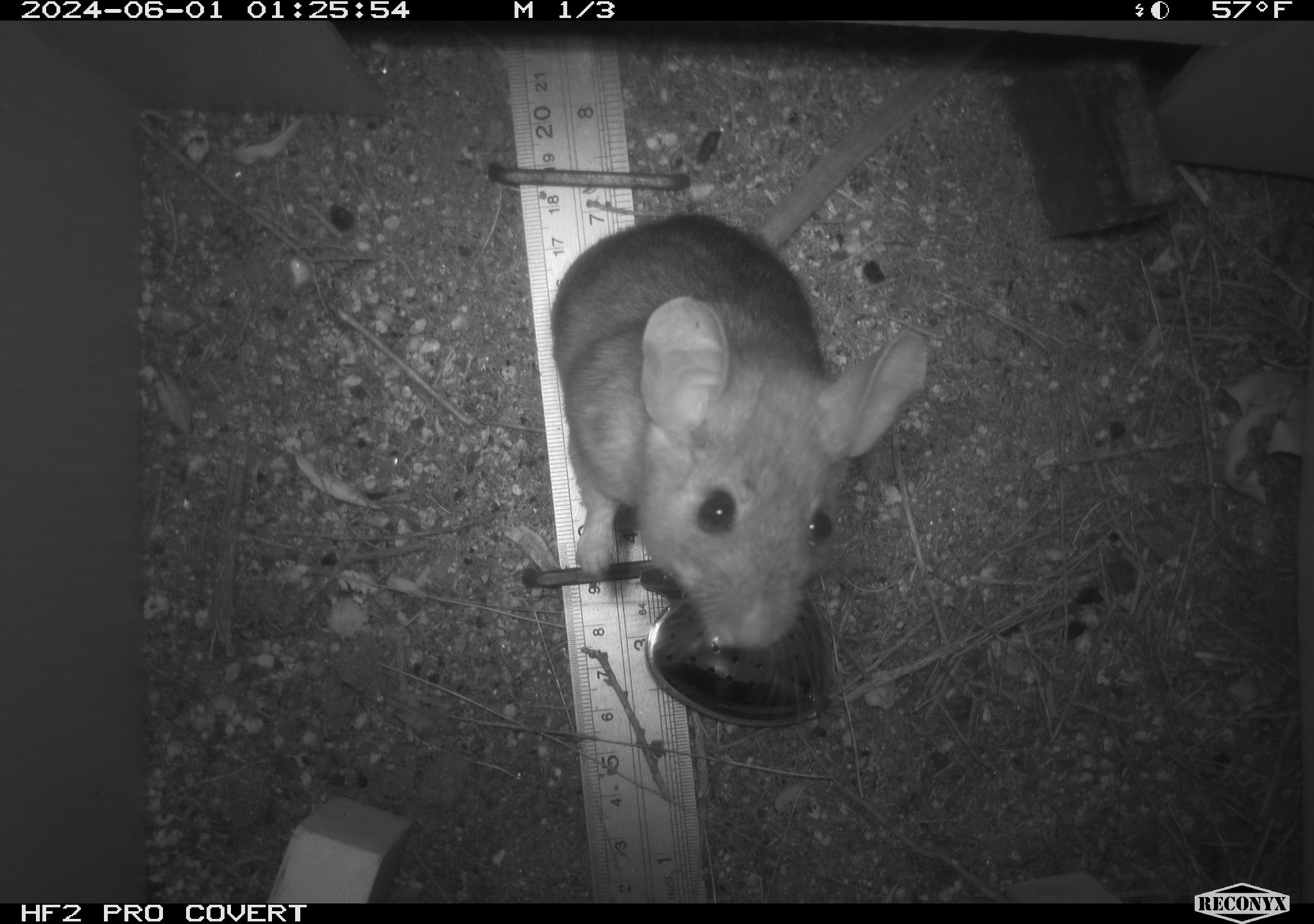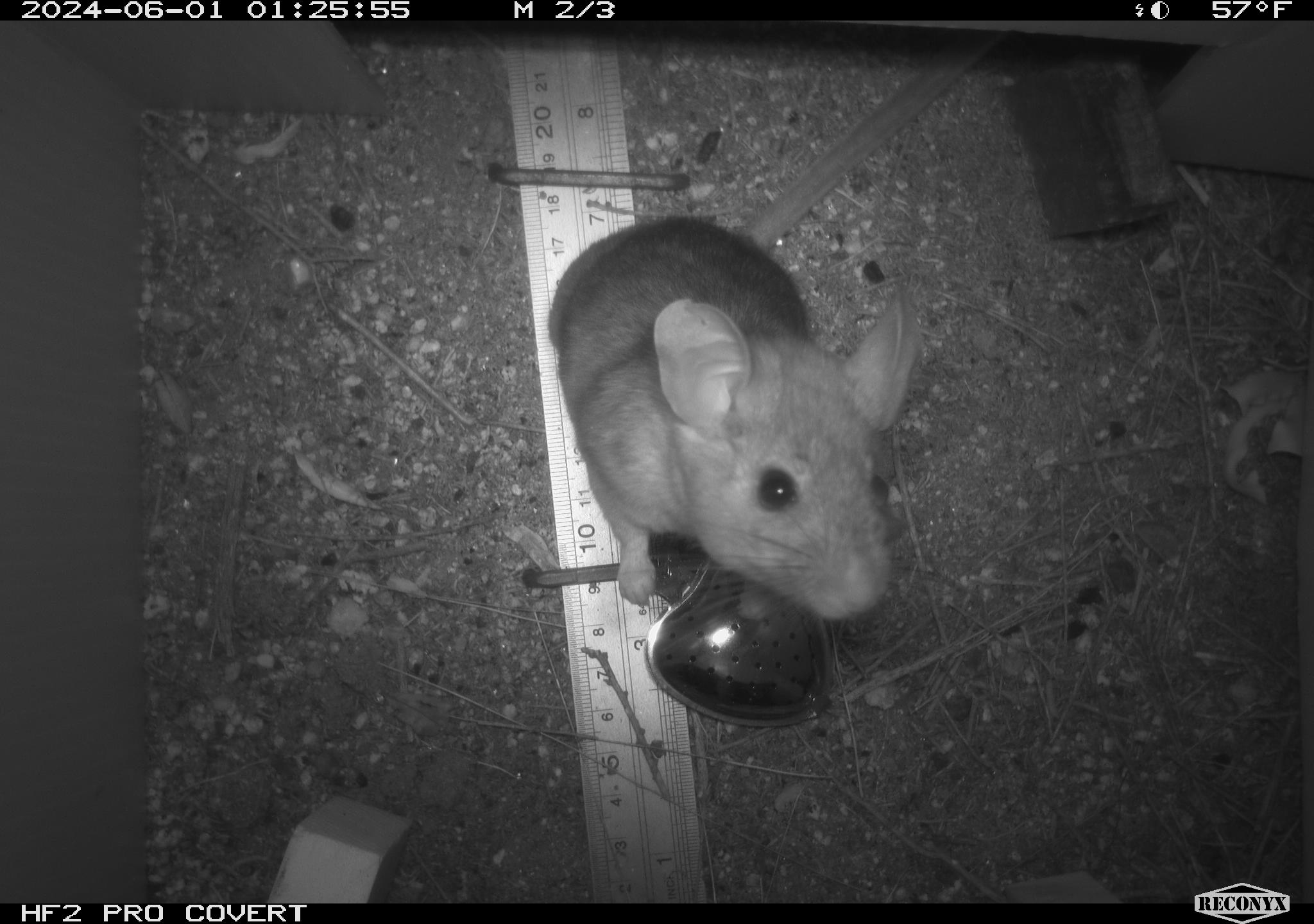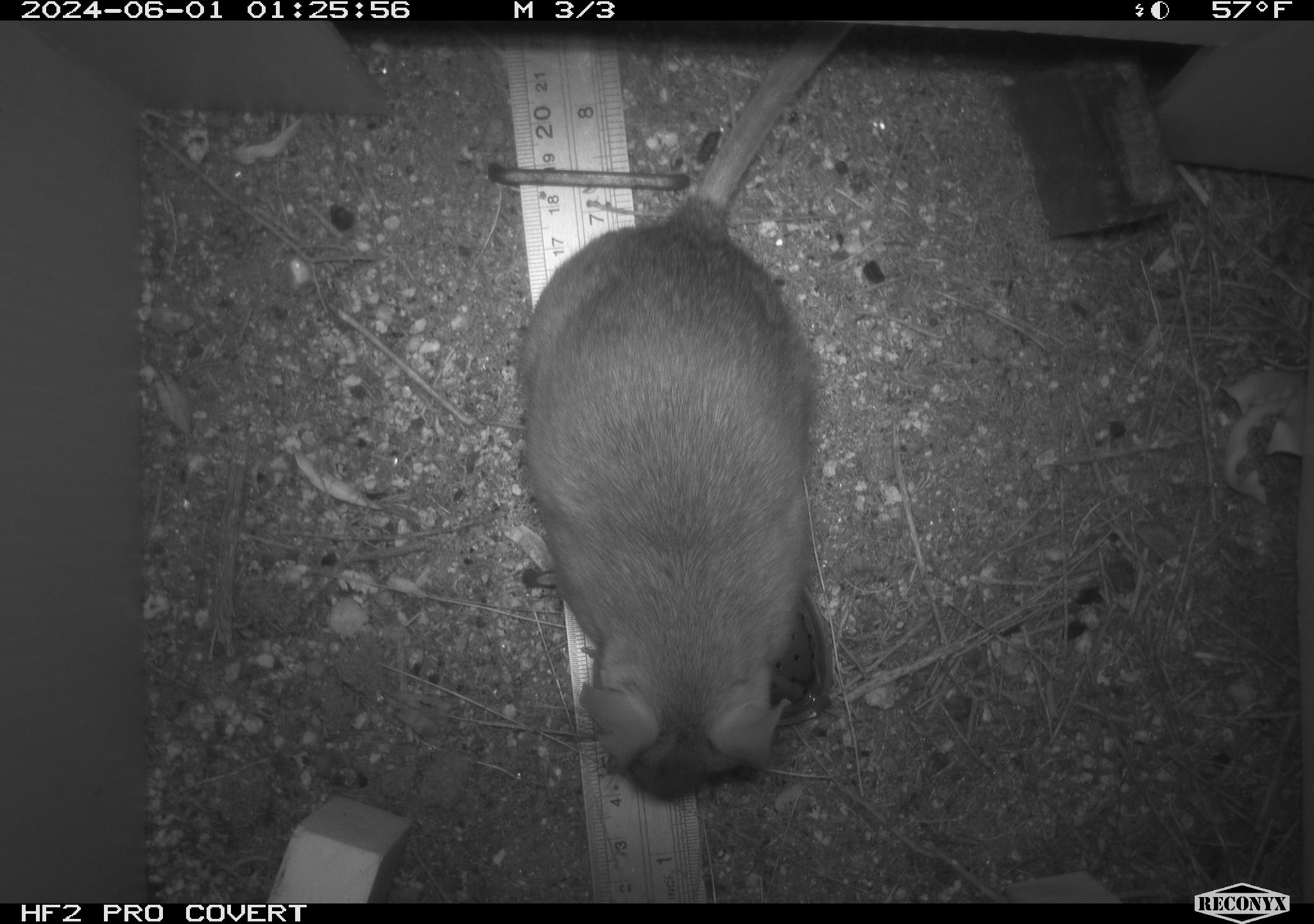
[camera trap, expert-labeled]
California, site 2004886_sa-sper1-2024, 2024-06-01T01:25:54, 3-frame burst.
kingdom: Animalia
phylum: Chordata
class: Mammalia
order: Rodentia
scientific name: Rodentia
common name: woodrat or rat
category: woodrat or rat species